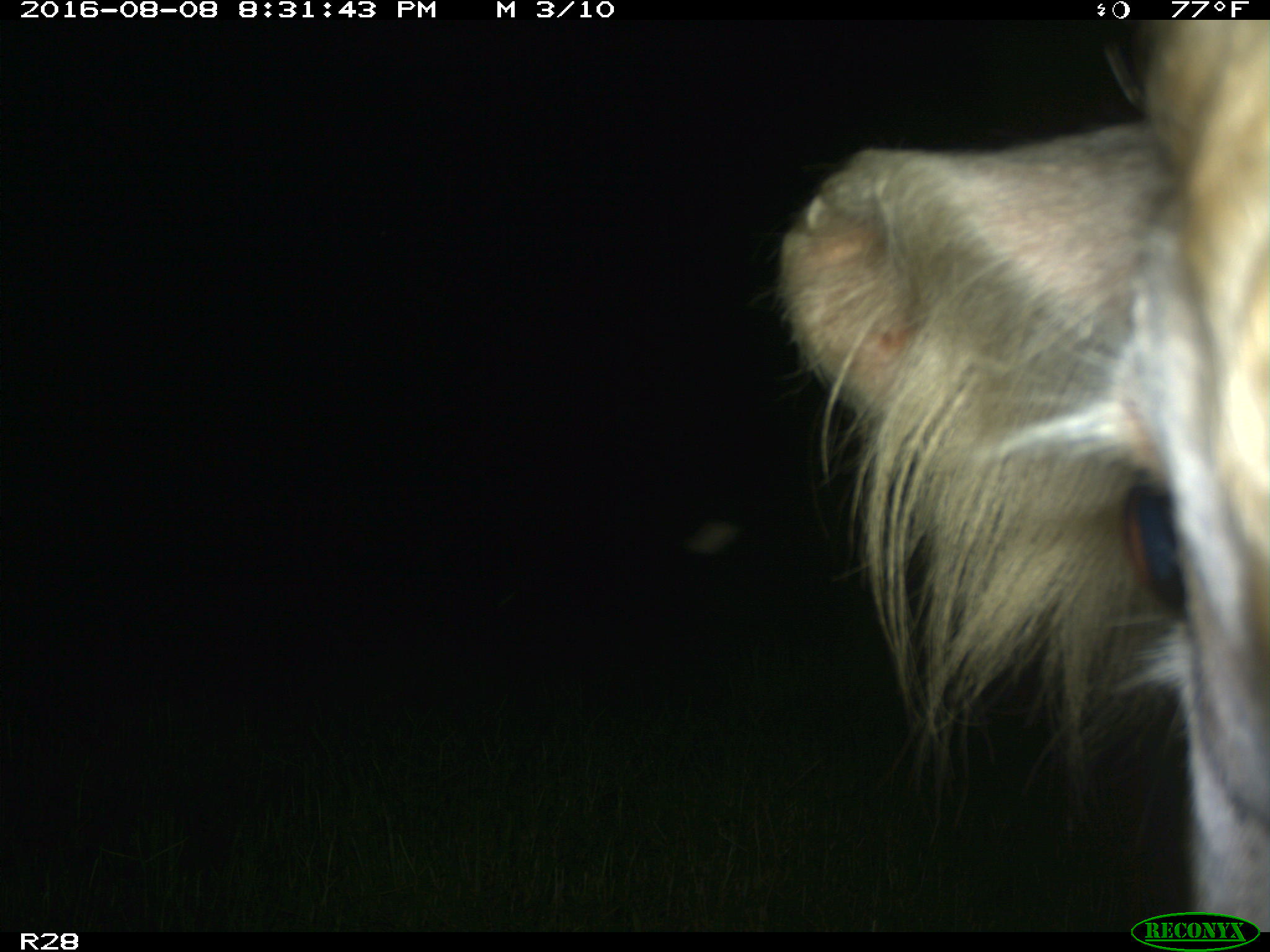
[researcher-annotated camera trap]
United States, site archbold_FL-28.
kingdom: Animalia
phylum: Chordata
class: Mammalia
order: Artiodactyla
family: Bovidae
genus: Bos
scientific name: Bos taurus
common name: domestic cow